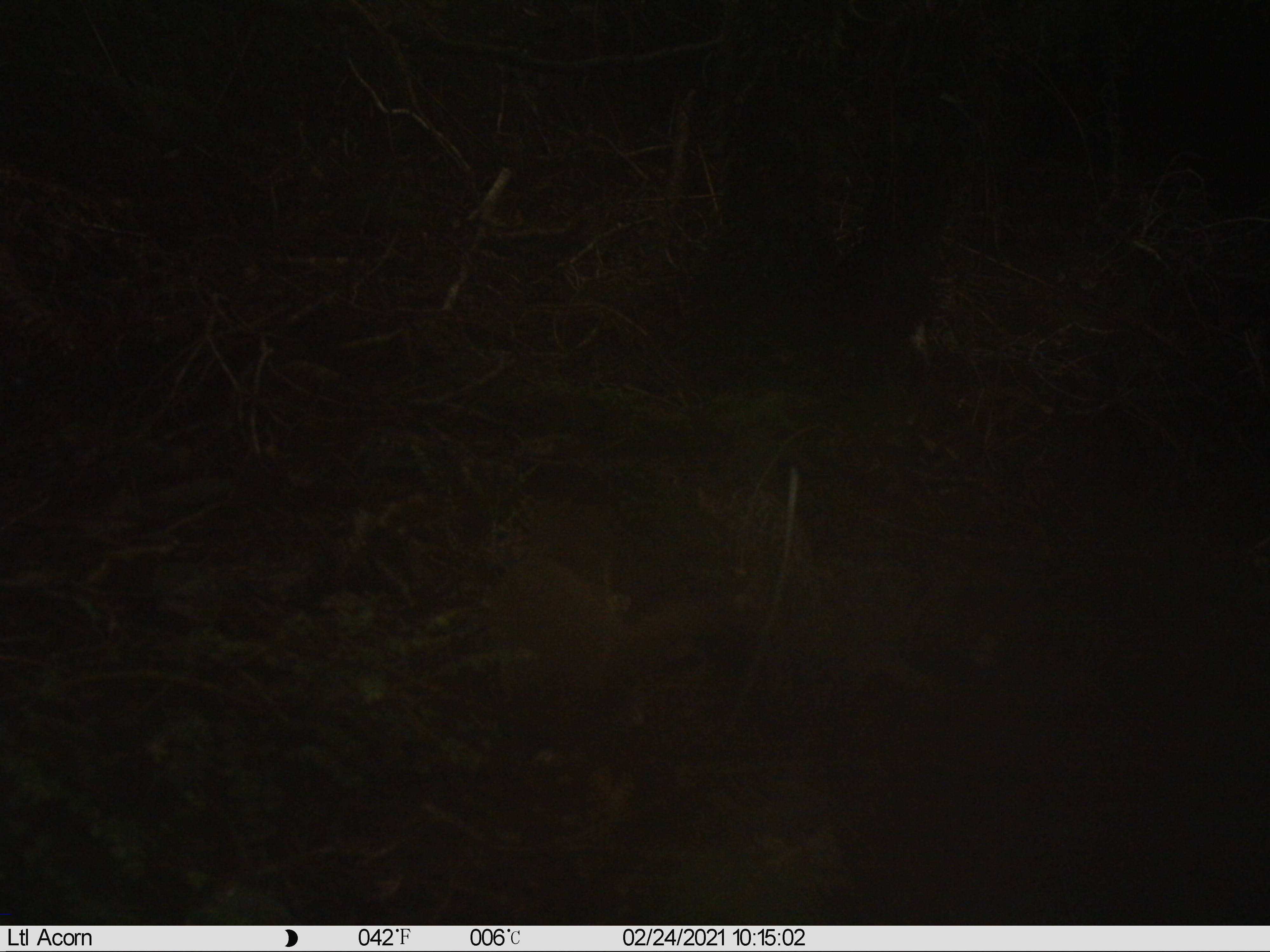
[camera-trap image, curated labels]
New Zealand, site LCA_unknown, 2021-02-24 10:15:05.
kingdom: Animalia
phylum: Chordata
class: Mammalia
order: Carnivora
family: Mustelidae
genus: Mustela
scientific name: Mustela erminea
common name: stoat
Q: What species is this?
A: Stoat (Mustela erminea).